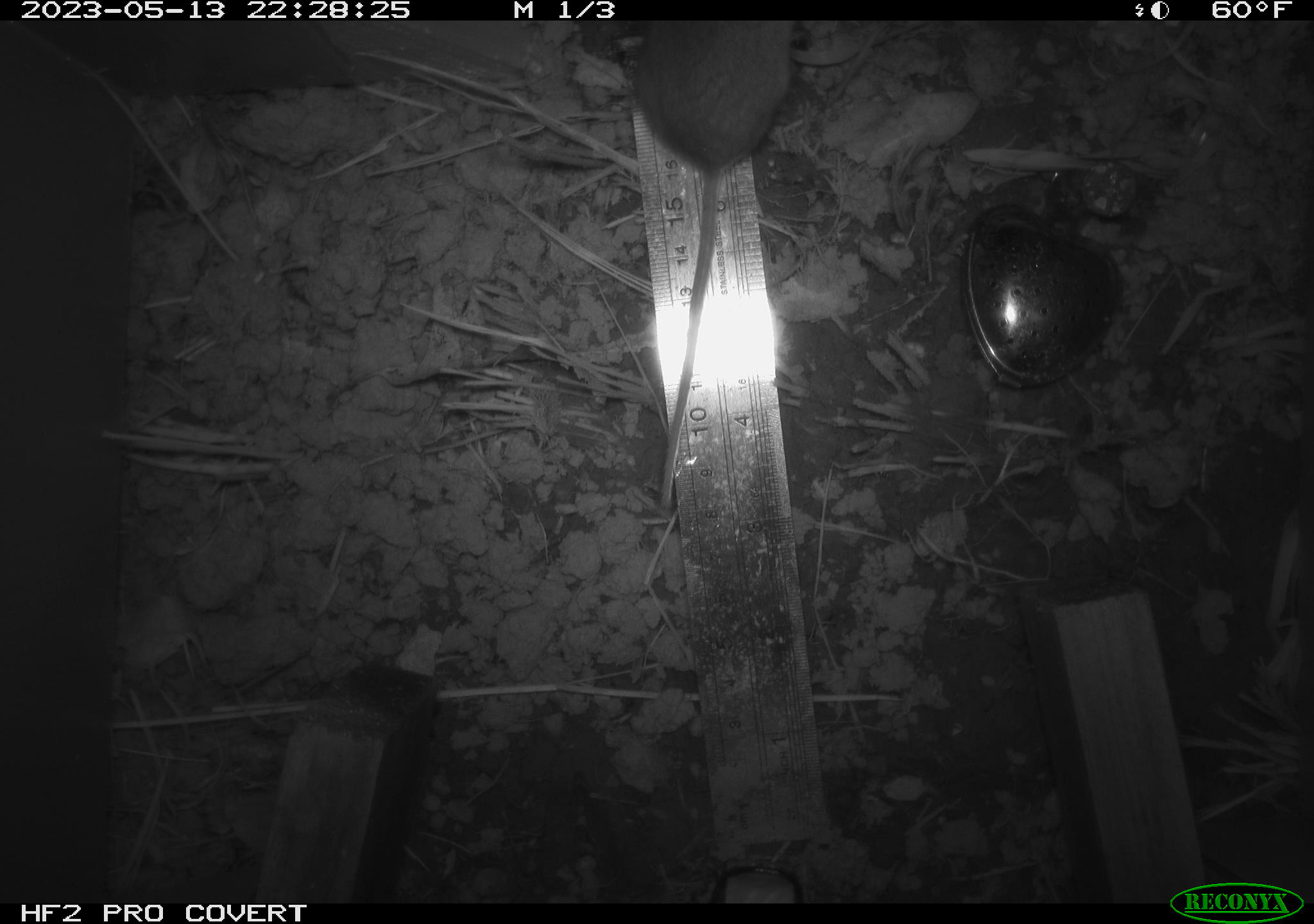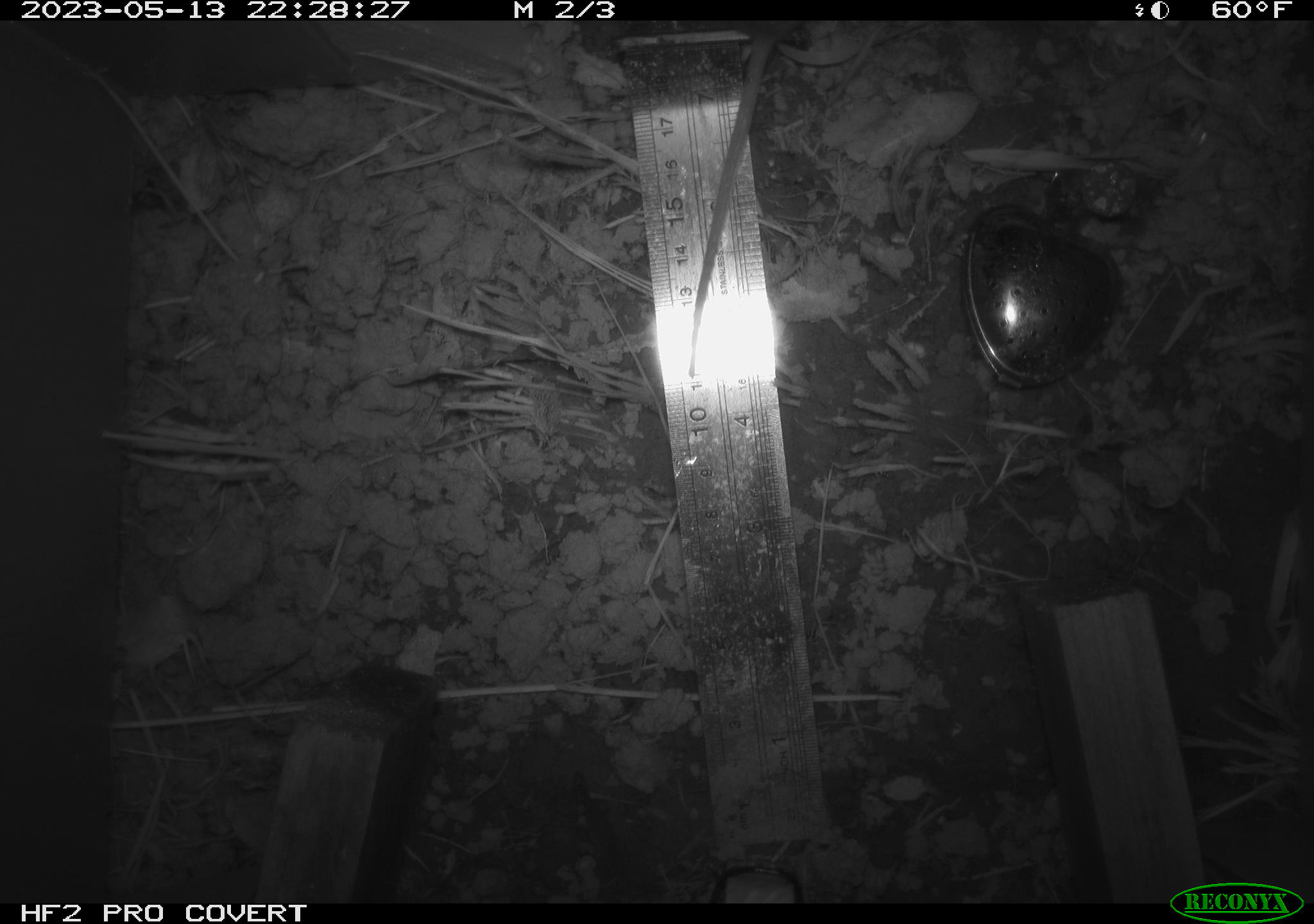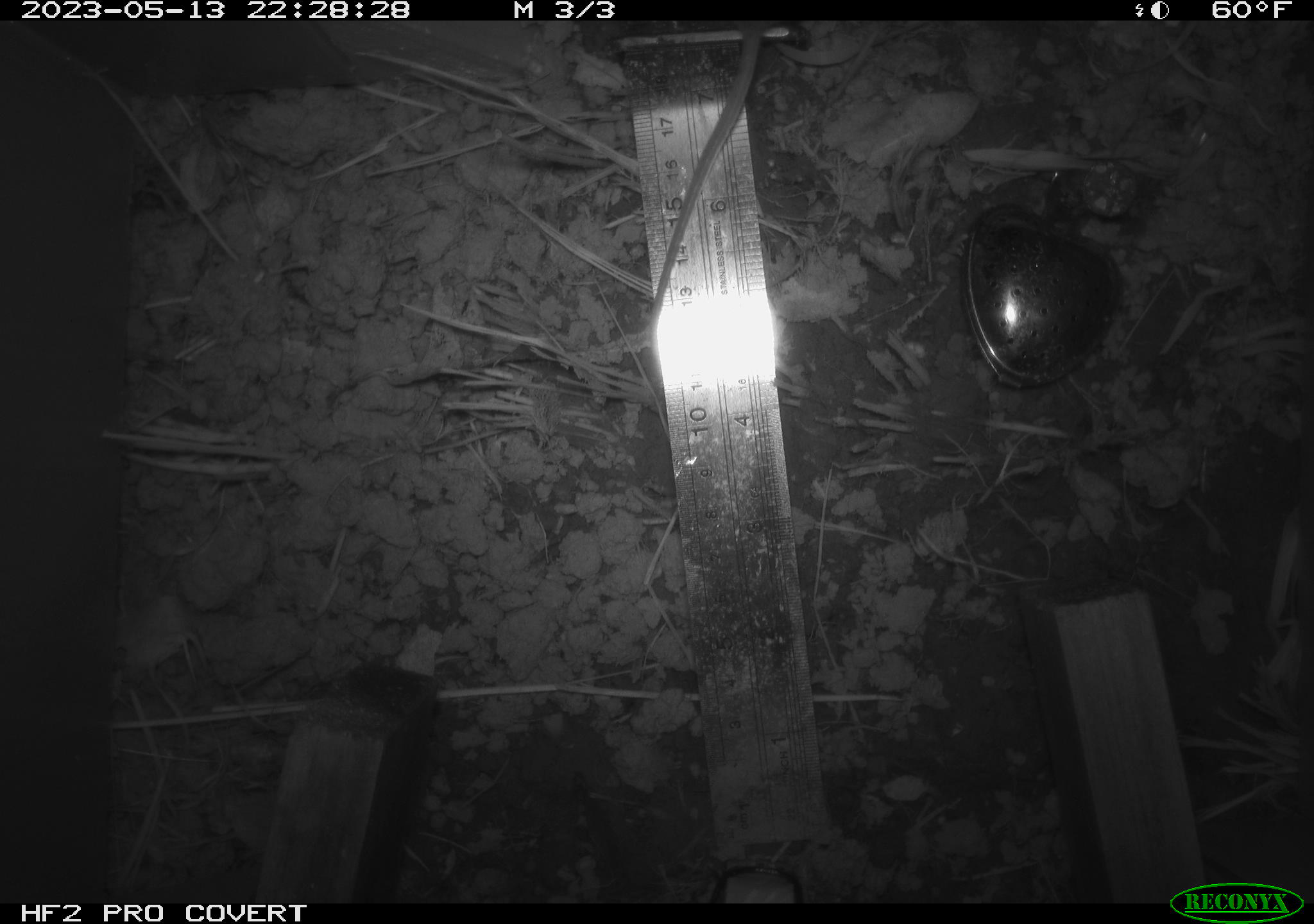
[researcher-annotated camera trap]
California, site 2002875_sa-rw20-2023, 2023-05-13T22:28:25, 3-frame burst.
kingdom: Animalia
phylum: Chordata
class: Mammalia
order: Rodentia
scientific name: Rodentia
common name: rodent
Rodent (Rodentia).